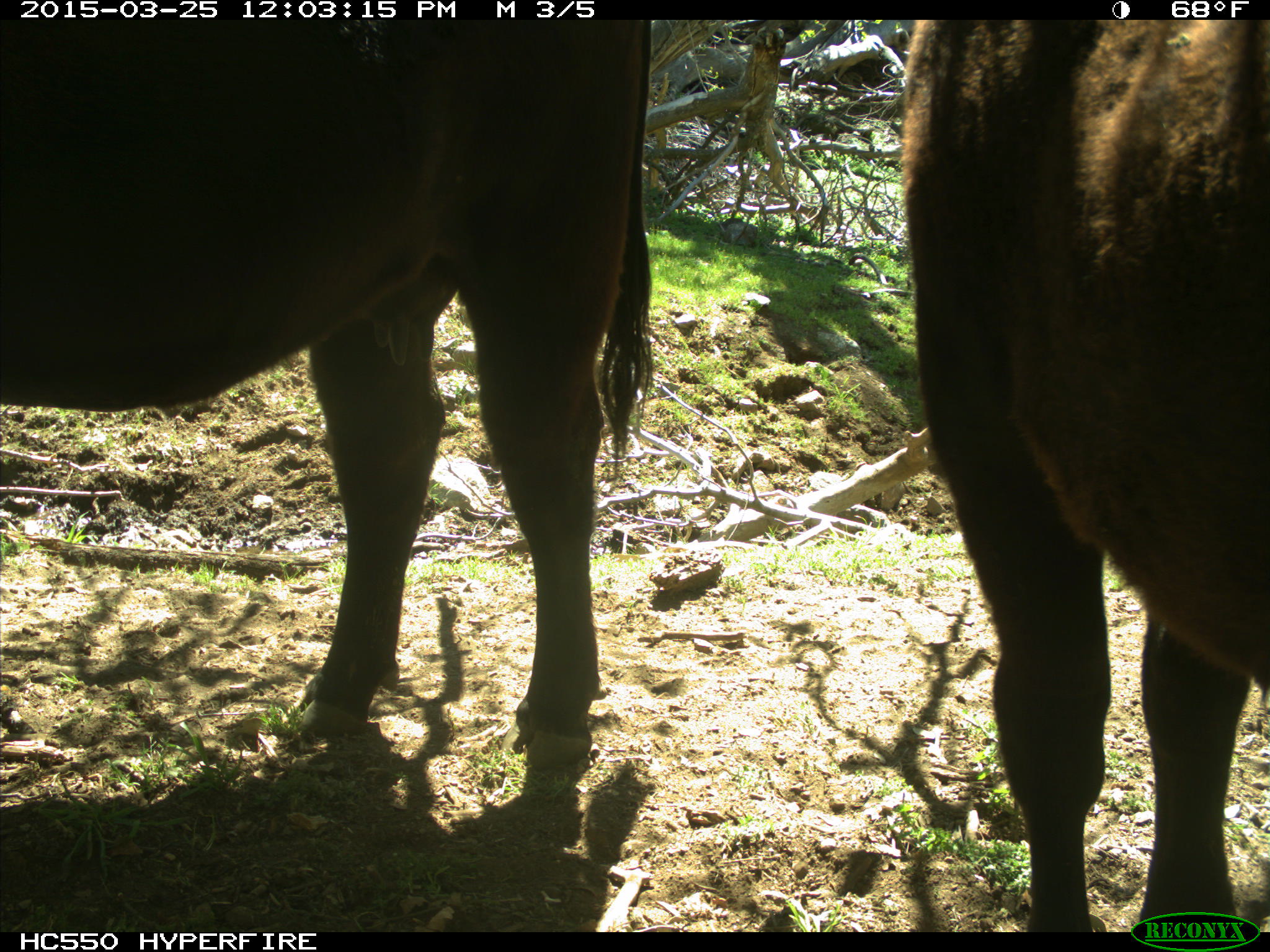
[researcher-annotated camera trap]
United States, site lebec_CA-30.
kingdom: Animalia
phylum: Chordata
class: Mammalia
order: Artiodactyla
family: Bovidae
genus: Bos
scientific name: Bos taurus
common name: domestic cow